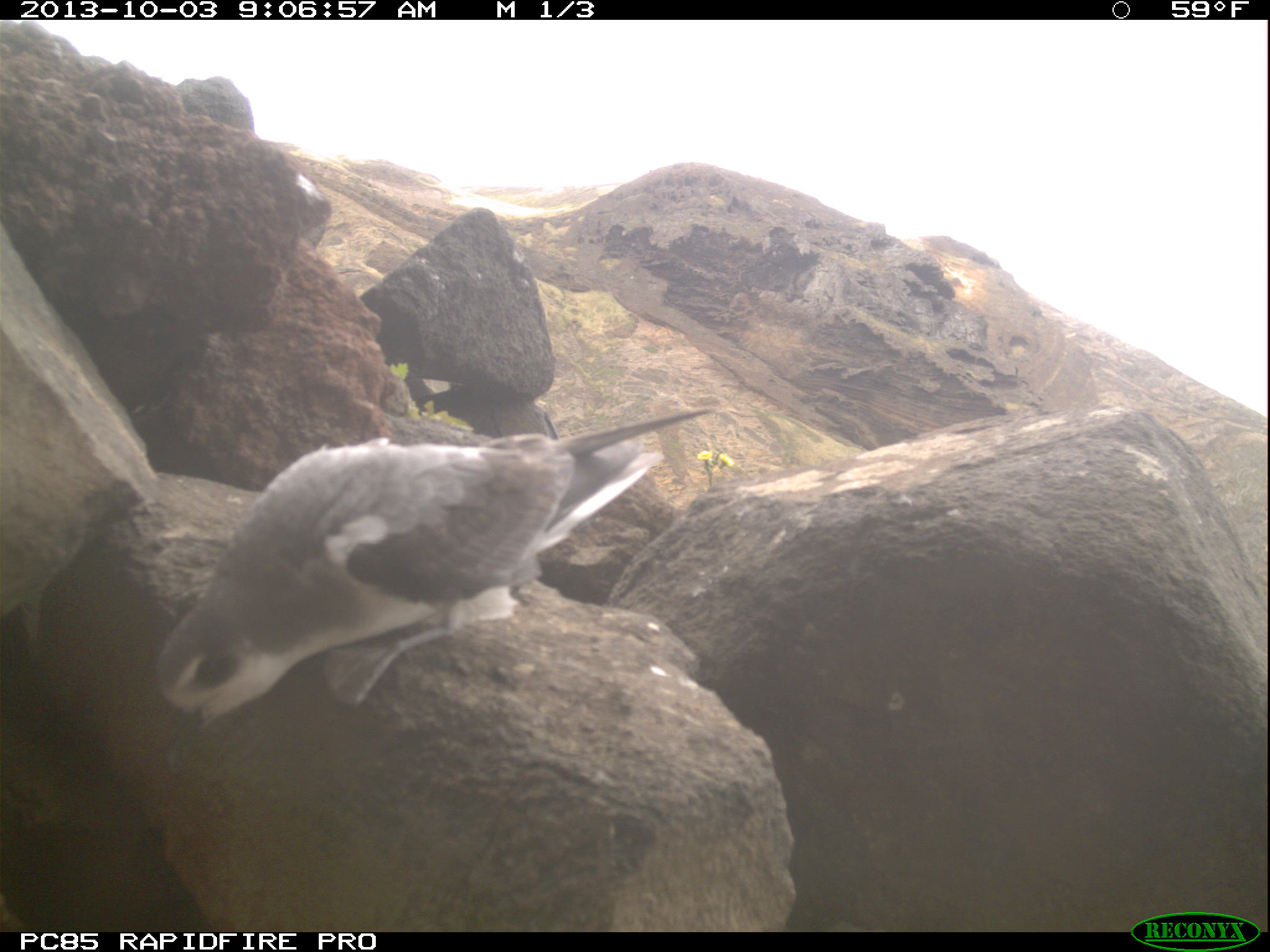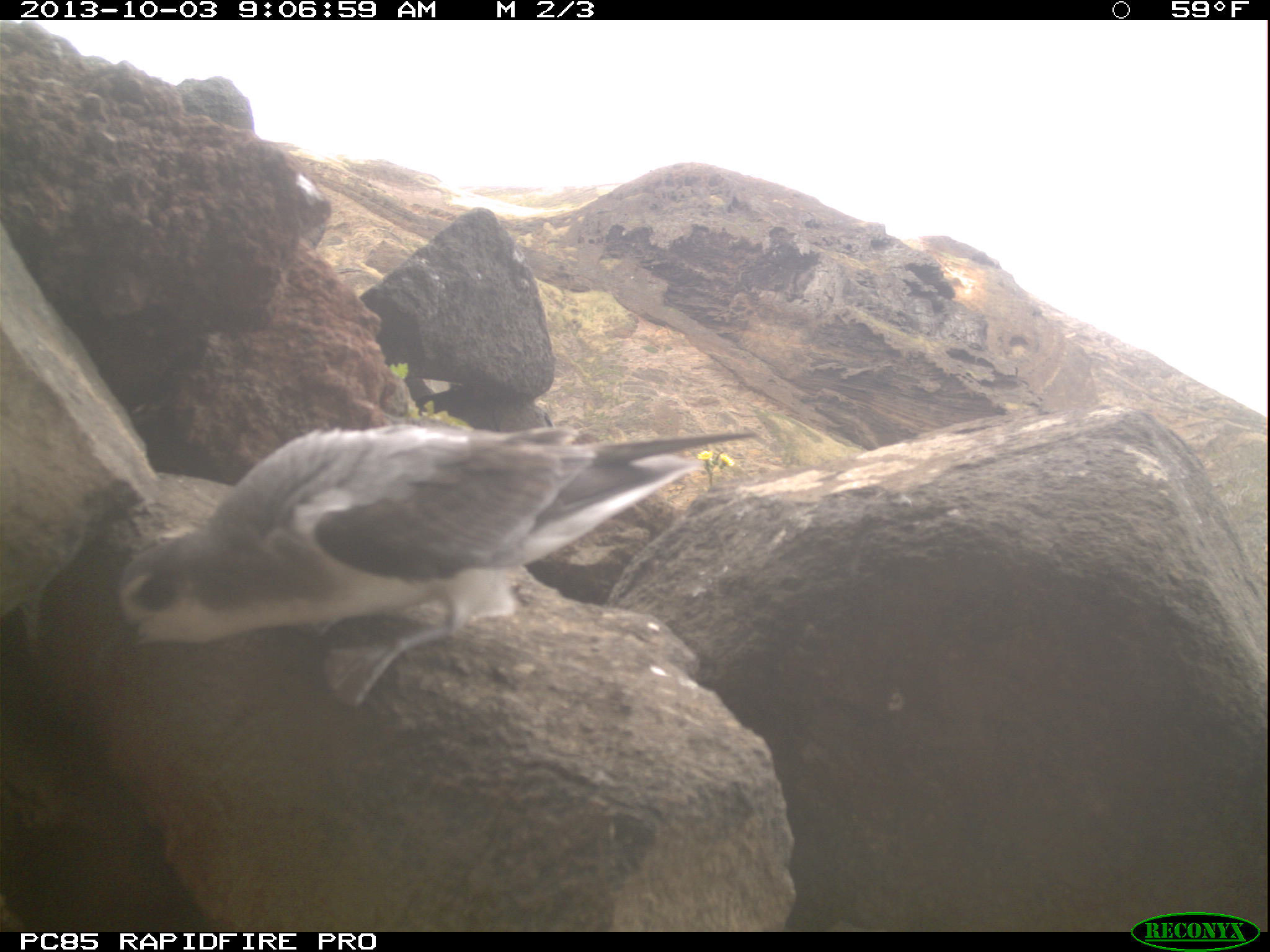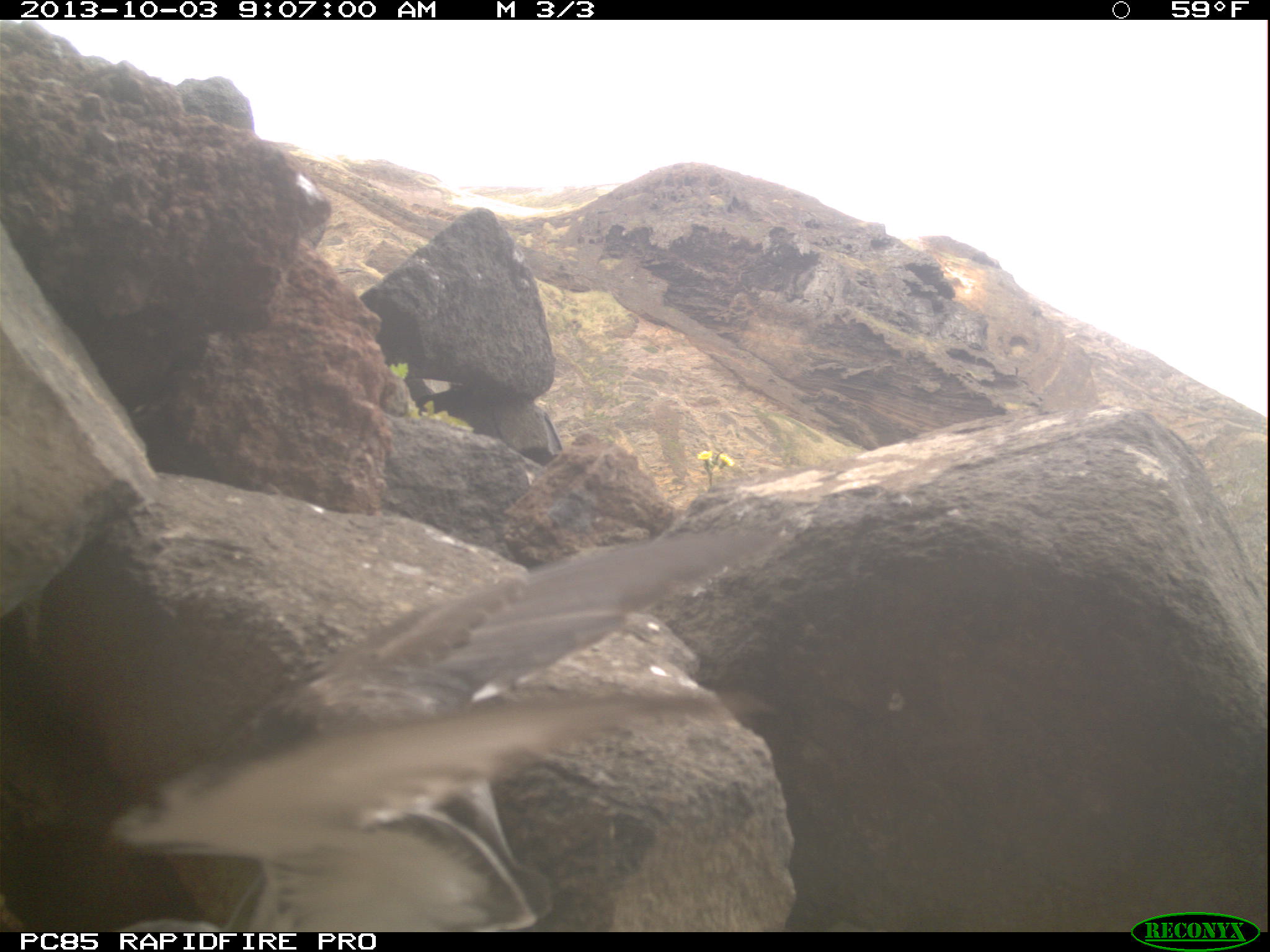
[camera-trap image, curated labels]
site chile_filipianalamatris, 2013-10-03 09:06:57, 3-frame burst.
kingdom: Animalia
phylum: Chordata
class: Aves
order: Procellariiformes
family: Procellariidae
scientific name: Procellariidae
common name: petrel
Petrel (Procellariidae).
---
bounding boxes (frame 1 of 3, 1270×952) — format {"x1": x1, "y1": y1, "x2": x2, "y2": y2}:
petrel: {"x1": 155, "y1": 407, "x2": 717, "y2": 728}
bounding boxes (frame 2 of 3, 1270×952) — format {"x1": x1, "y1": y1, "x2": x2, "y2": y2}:
petrel: {"x1": 97, "y1": 419, "x2": 772, "y2": 705}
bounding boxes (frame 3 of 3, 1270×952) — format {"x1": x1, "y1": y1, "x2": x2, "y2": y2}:
petrel: {"x1": 0, "y1": 494, "x2": 817, "y2": 931}